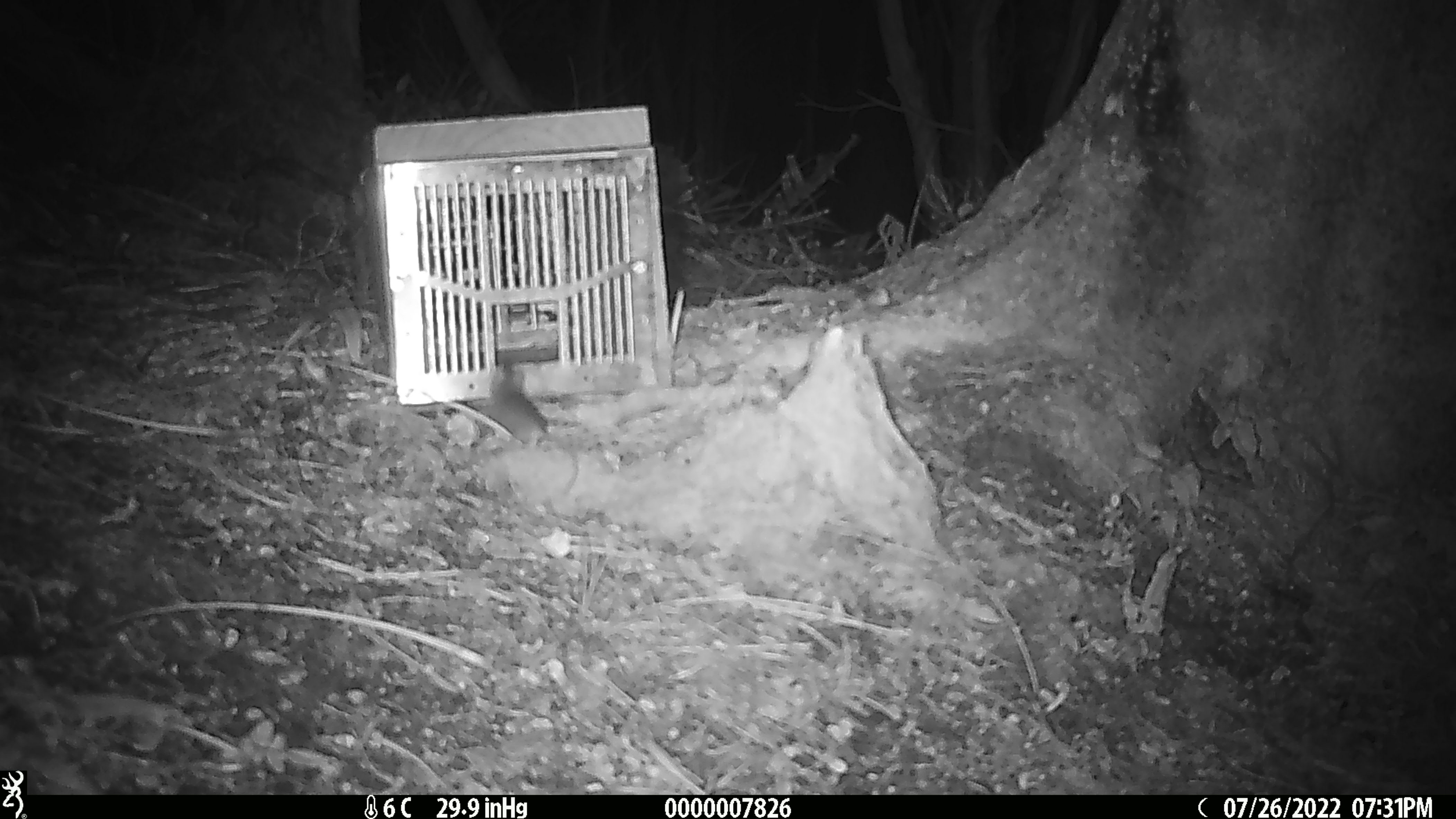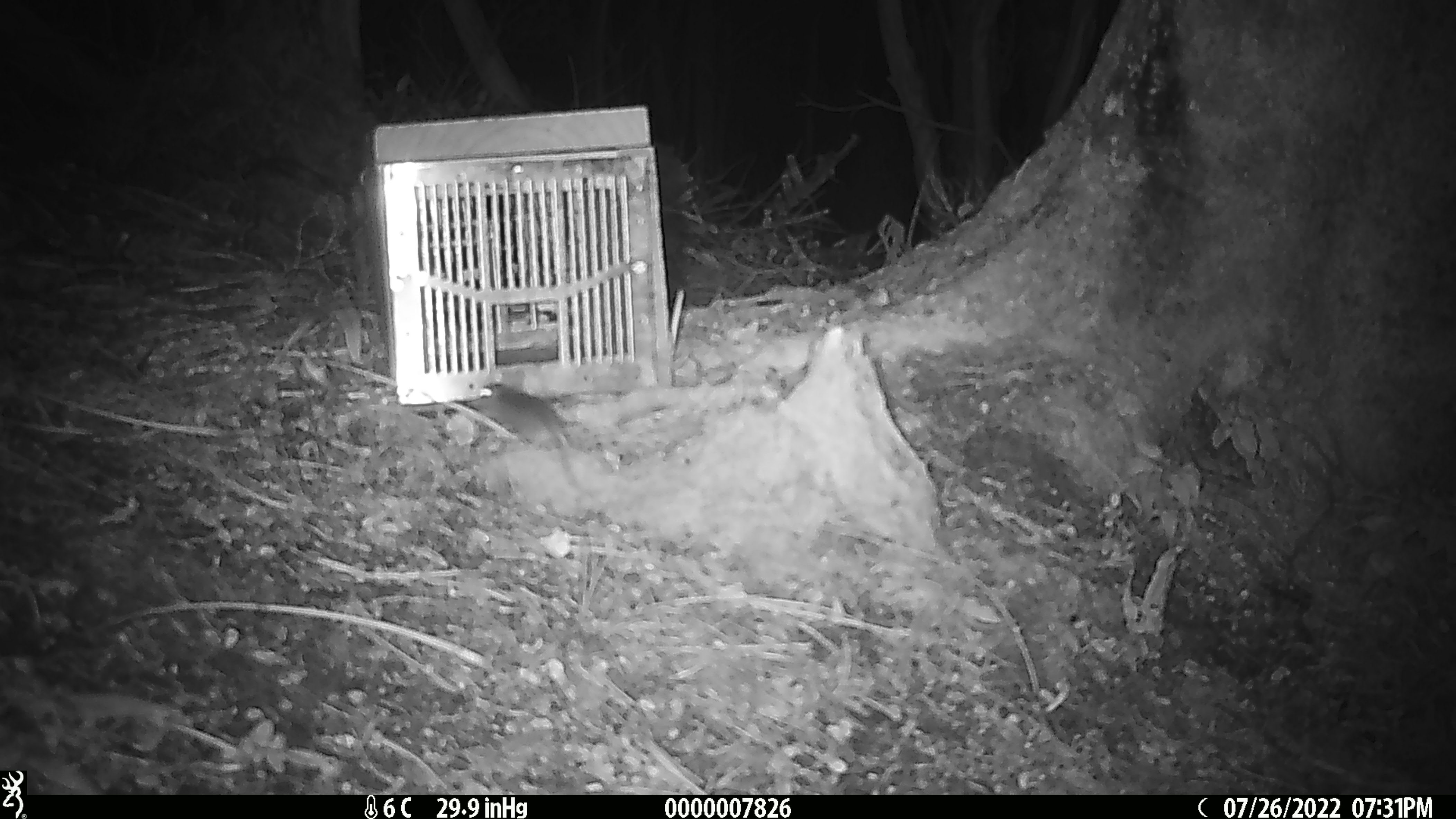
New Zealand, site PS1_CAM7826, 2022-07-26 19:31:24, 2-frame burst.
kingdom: Animalia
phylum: Chordata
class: Mammalia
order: Rodentia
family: Muridae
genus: Mus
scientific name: Mus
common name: mouse